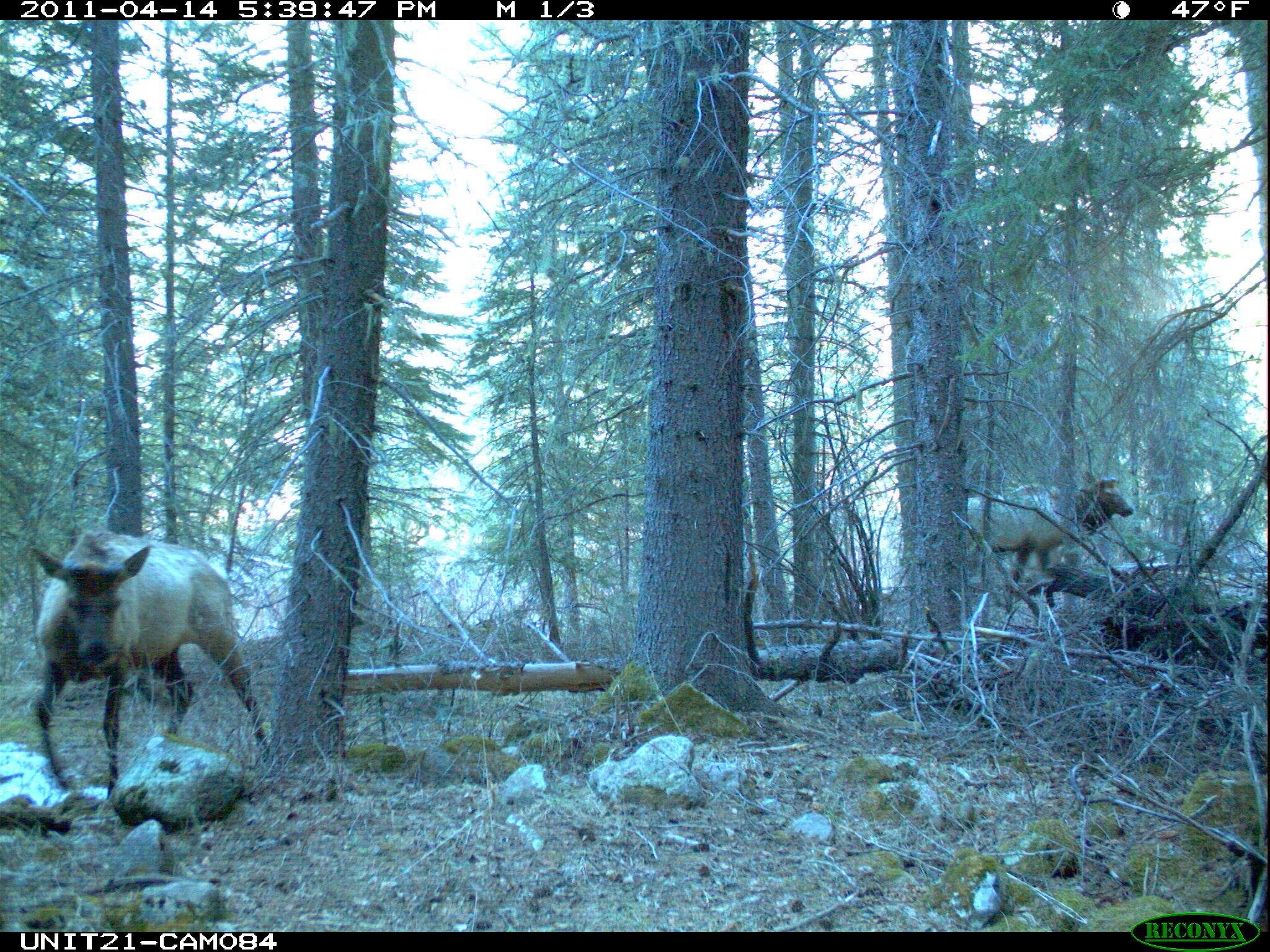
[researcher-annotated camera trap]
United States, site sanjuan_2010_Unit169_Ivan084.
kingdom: Animalia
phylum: Chordata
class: Mammalia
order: Artiodactyla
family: Cervidae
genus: Cervus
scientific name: Cervus elaphus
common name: red deer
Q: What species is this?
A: Cervus elaphus (red deer).